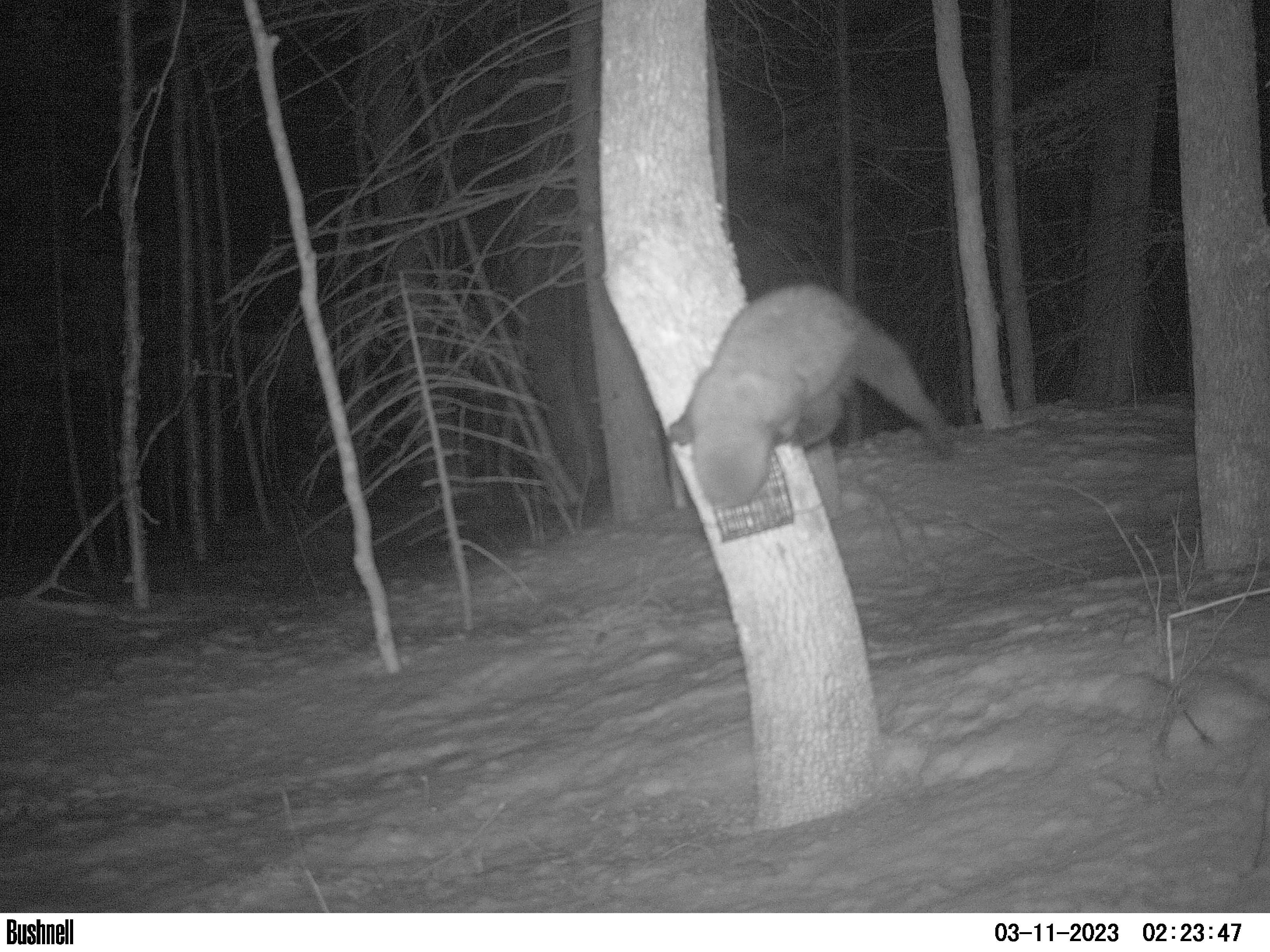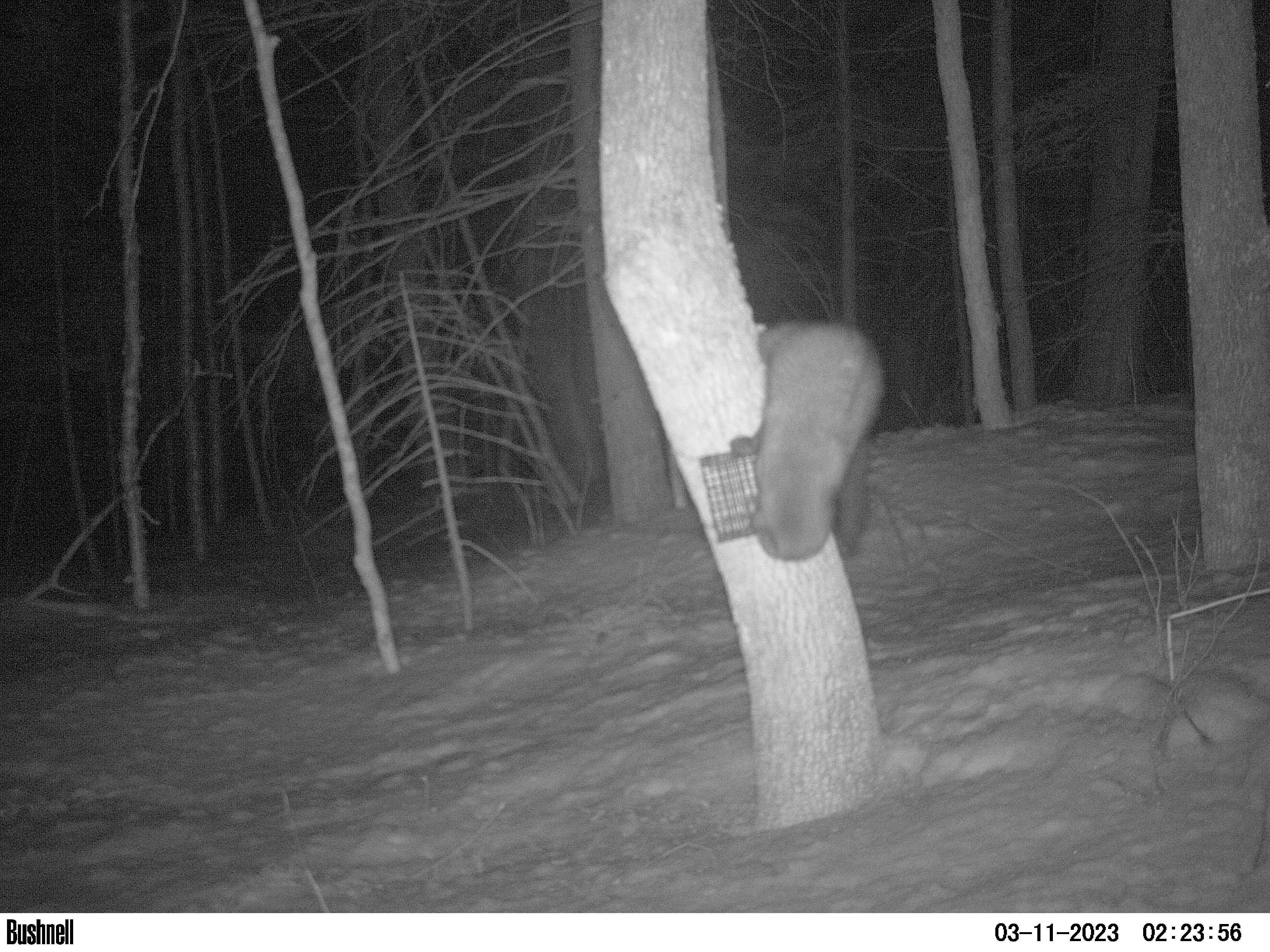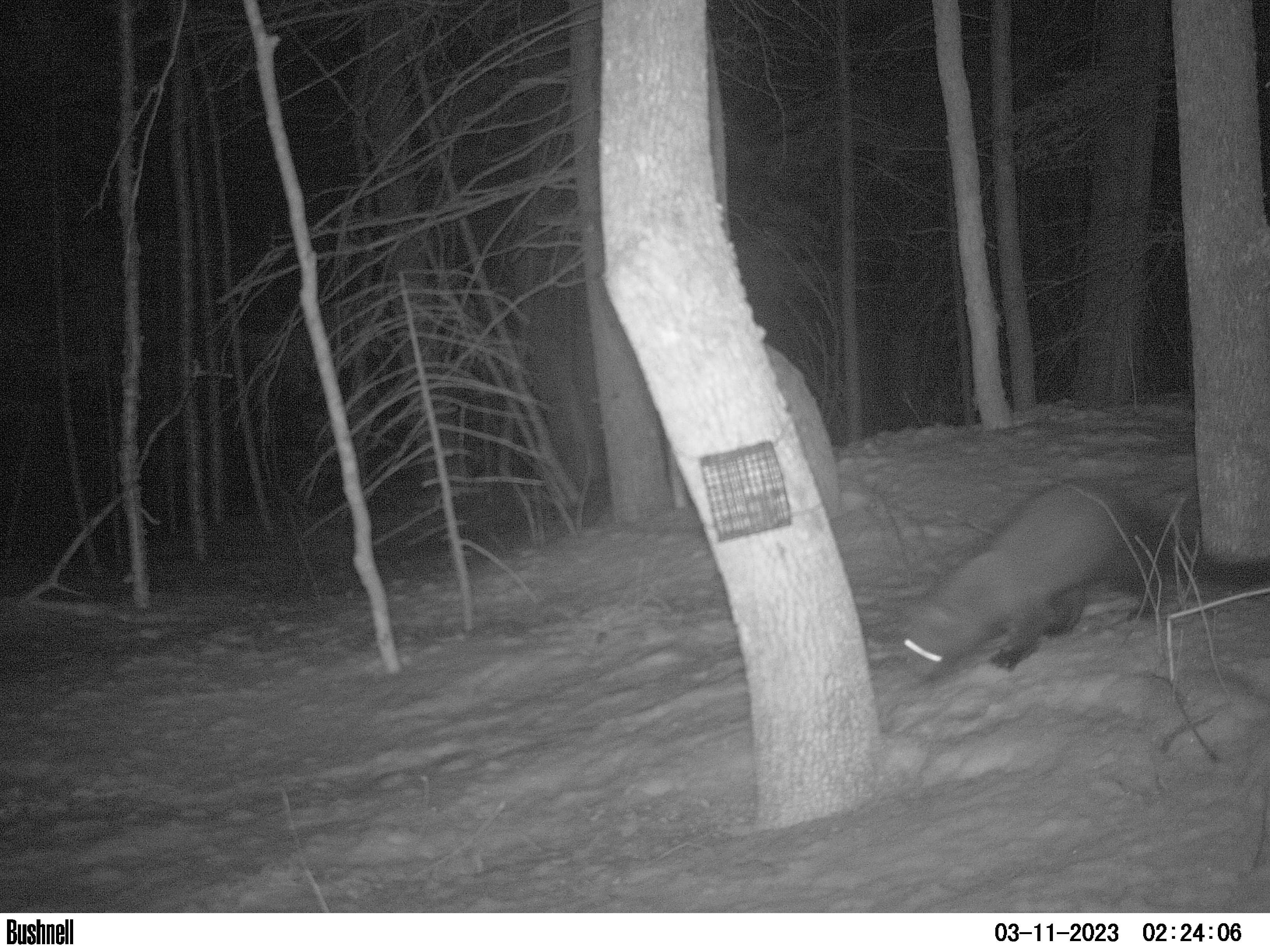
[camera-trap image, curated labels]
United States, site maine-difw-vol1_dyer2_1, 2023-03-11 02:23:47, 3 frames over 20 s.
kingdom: Animalia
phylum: Chordata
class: Mammalia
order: Carnivora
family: Mustelidae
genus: Pekania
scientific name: Pekania pennanti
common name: fisher